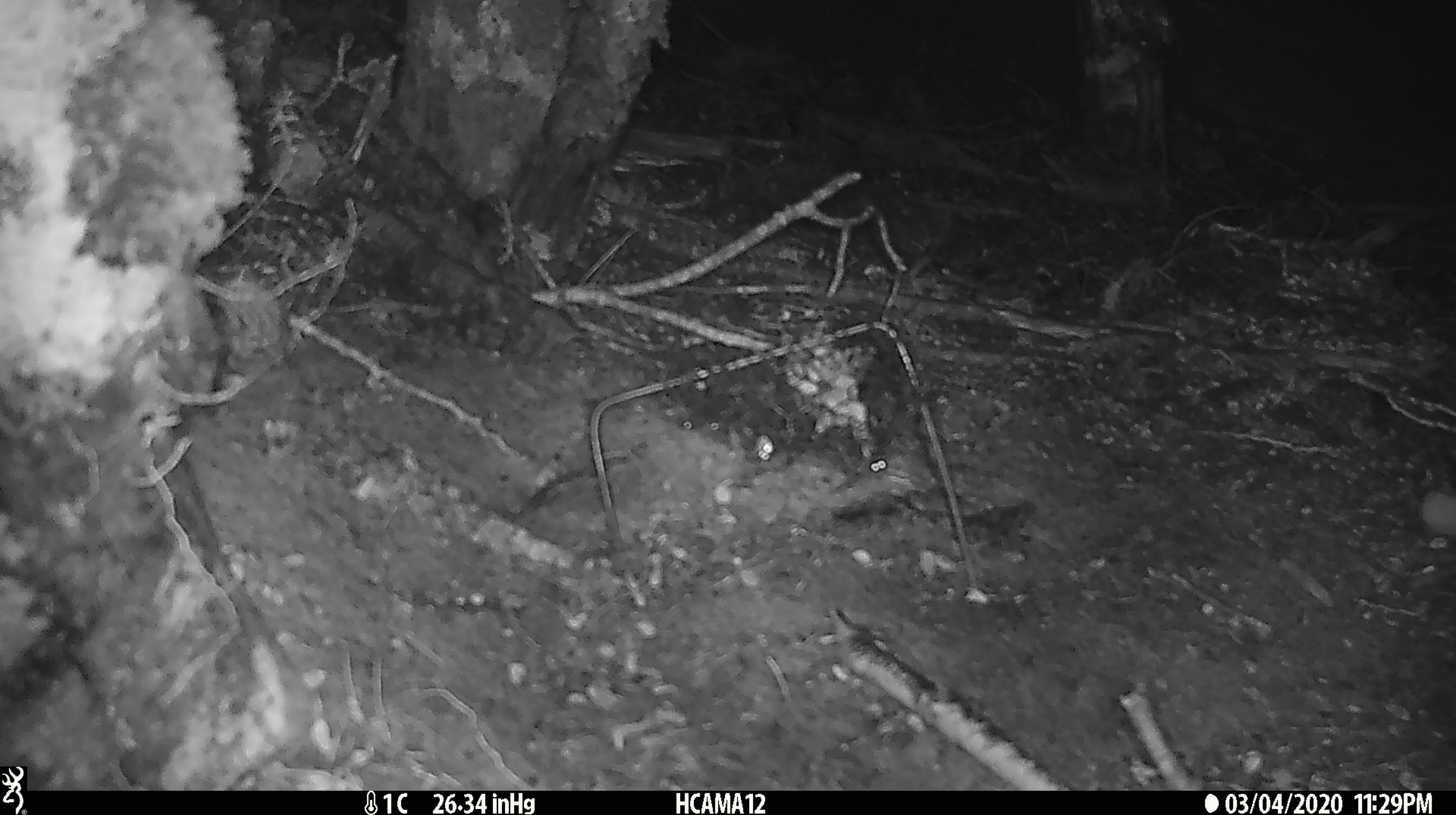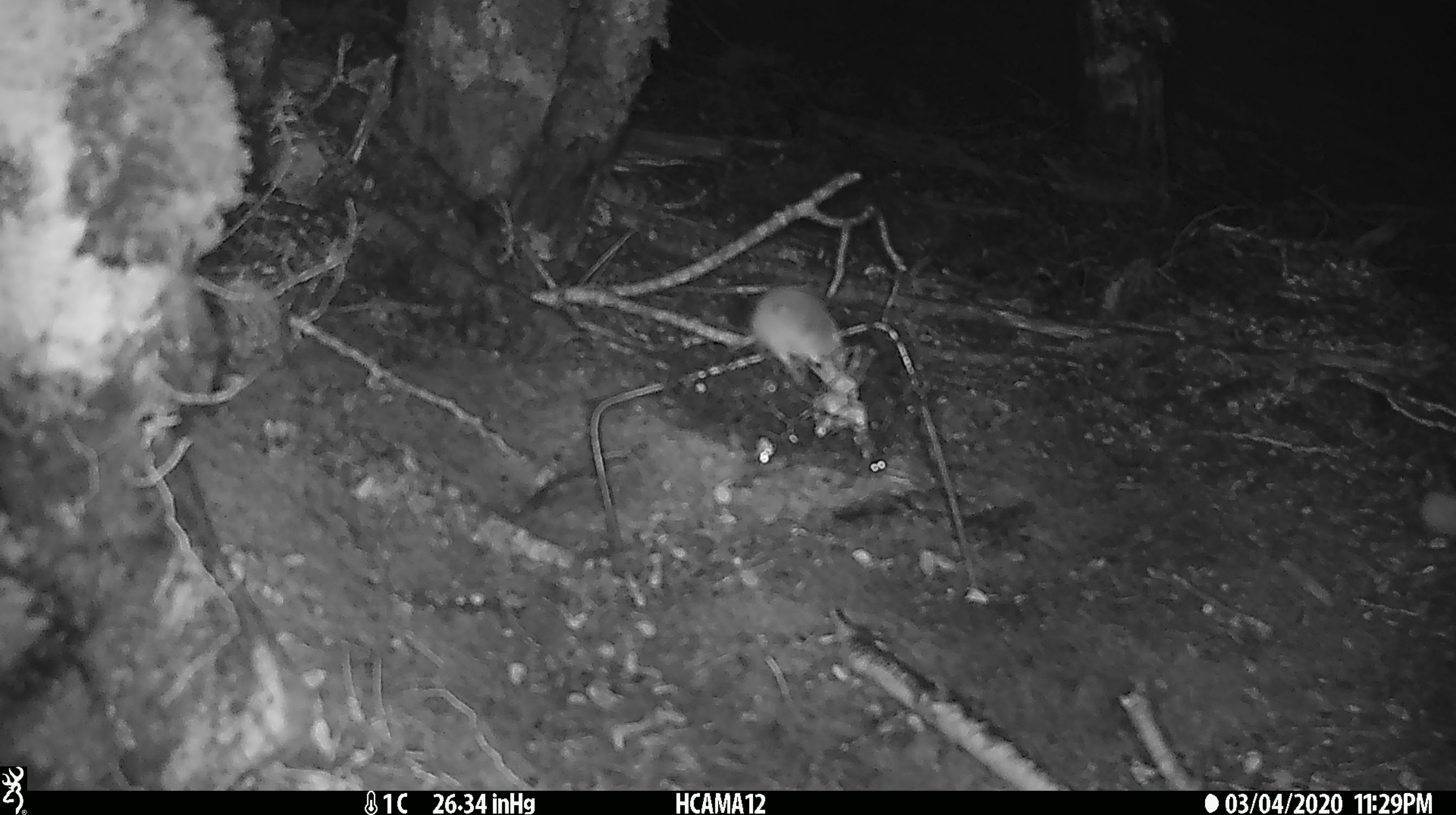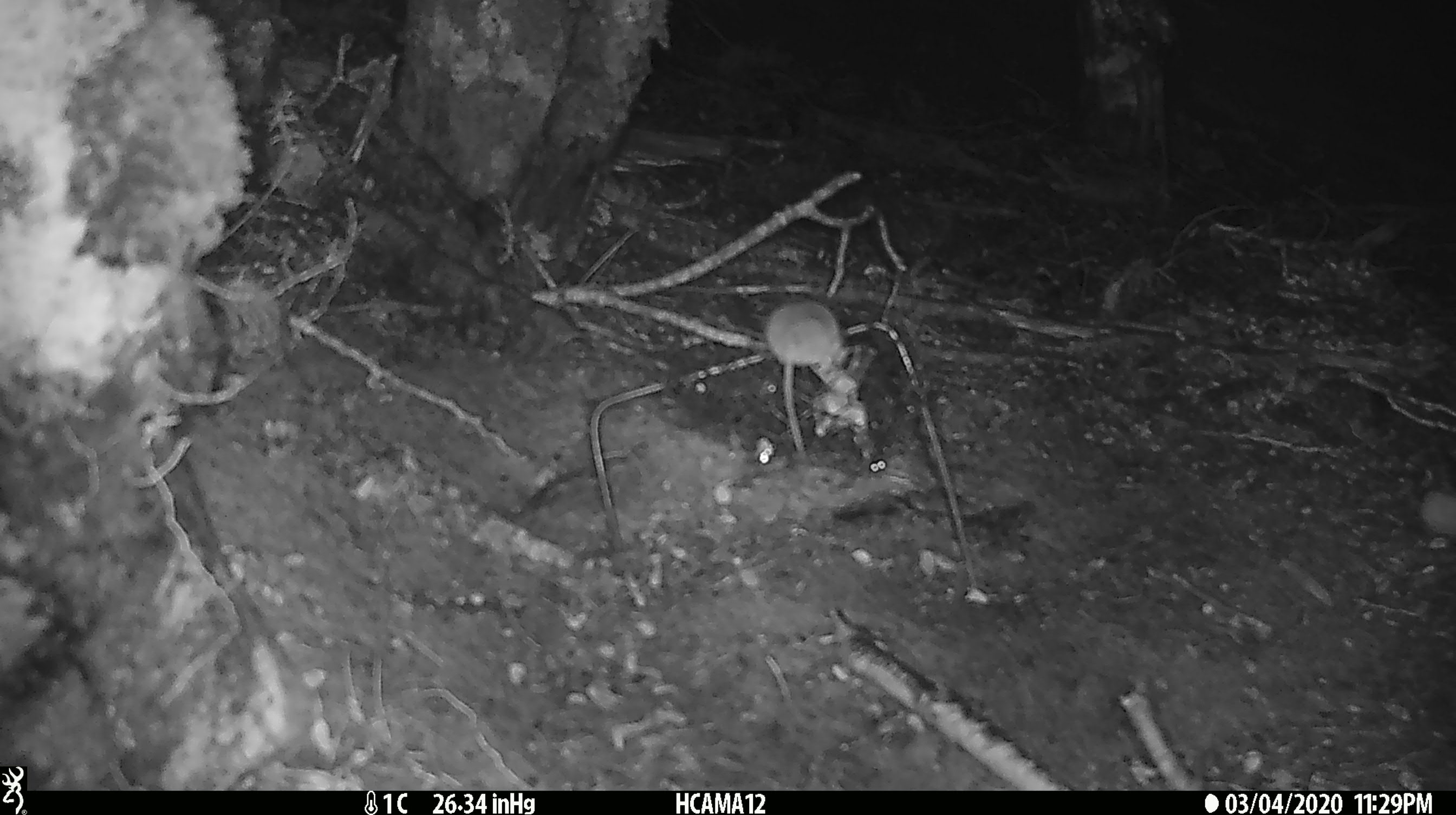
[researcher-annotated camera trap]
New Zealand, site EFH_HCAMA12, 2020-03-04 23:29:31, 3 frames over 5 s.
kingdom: Animalia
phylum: Chordata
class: Mammalia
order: Rodentia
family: Muridae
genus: Mus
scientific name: Mus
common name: mouse